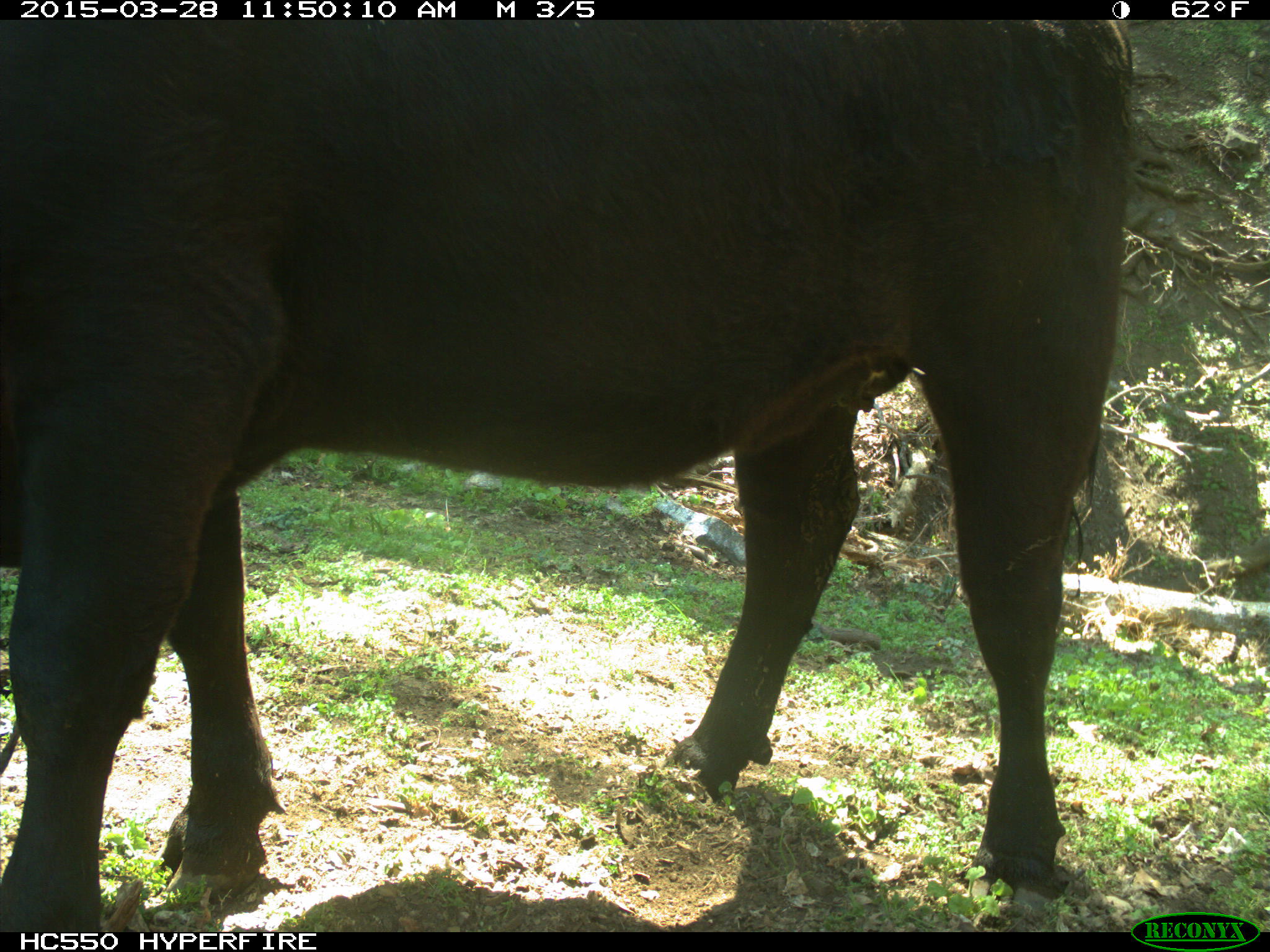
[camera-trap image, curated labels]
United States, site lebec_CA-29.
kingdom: Animalia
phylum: Chordata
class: Mammalia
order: Artiodactyla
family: Bovidae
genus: Bos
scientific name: Bos taurus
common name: domestic cow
Bos taurus (domestic cow).